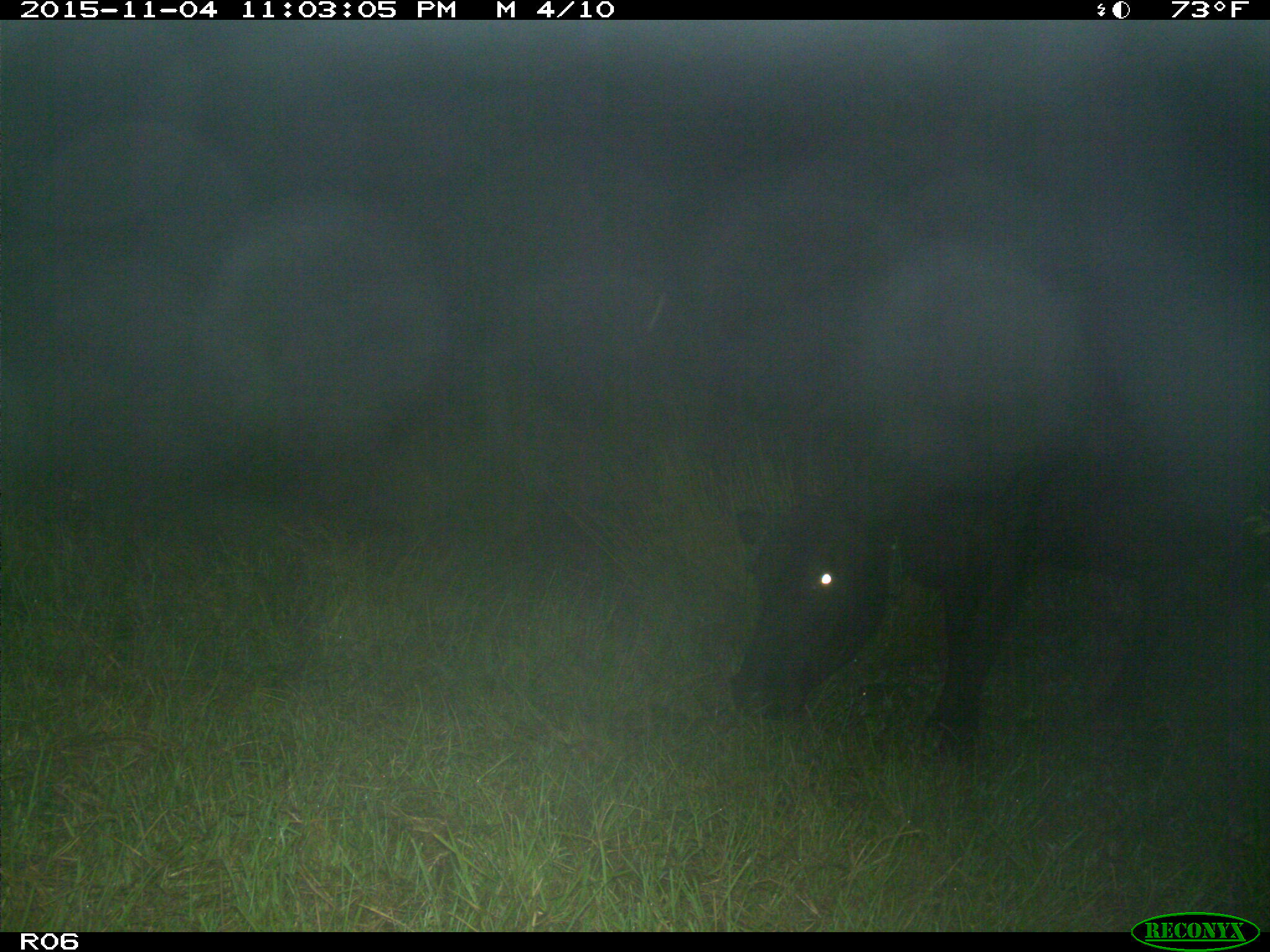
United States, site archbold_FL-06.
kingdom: Animalia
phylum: Chordata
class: Mammalia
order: Artiodactyla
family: Bovidae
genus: Bos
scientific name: Bos taurus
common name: domestic cow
Bos taurus (domestic cow).